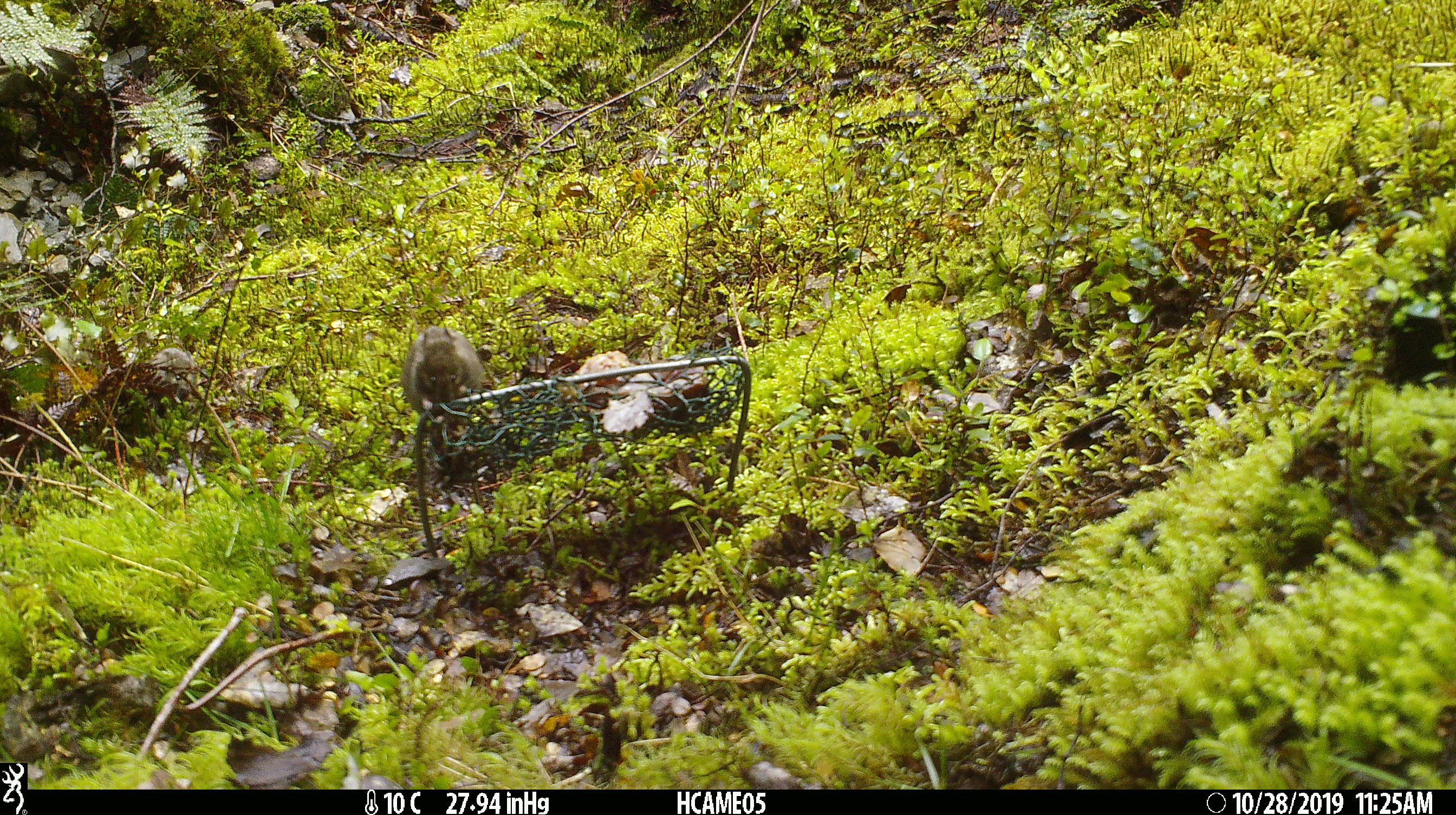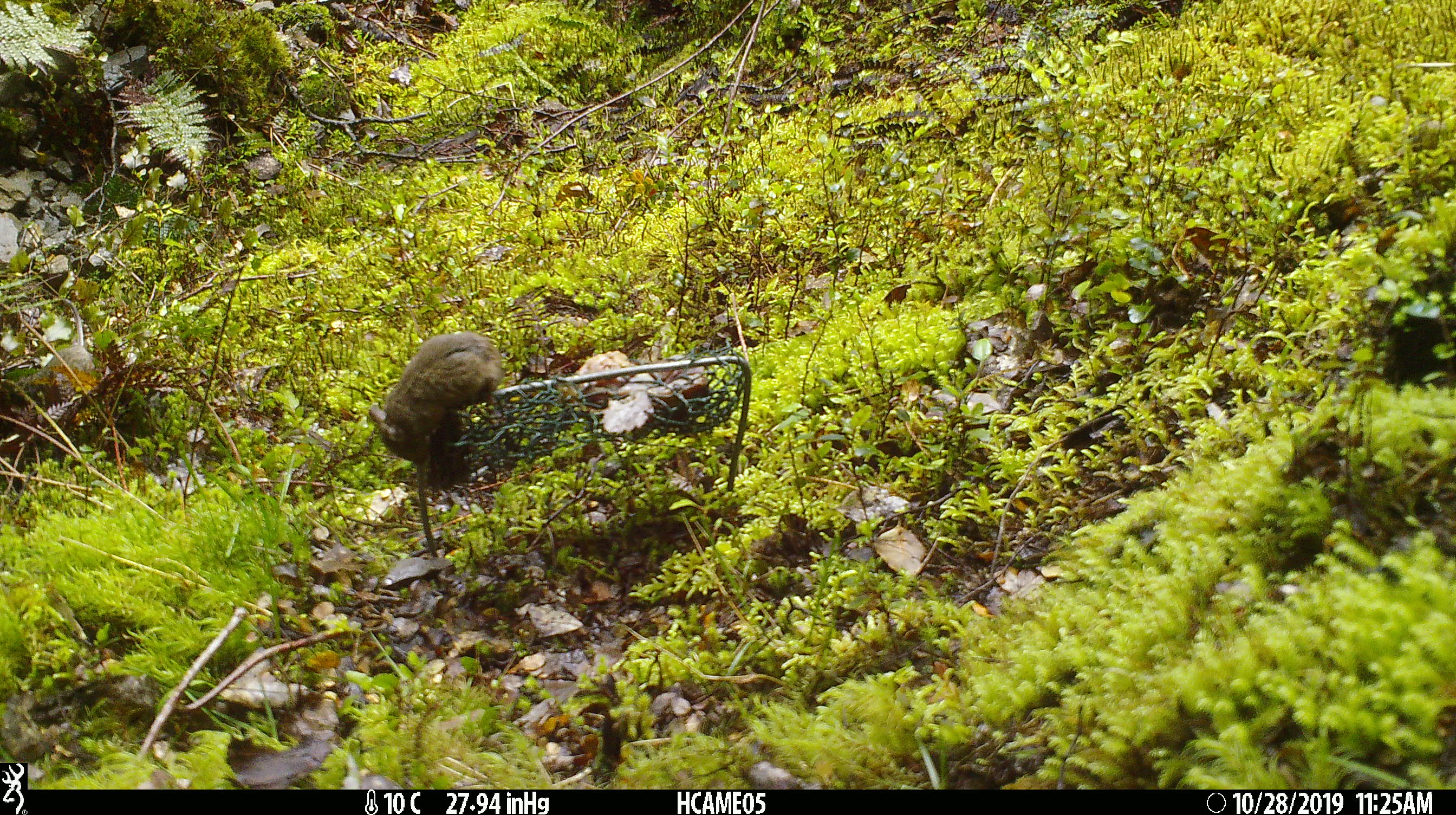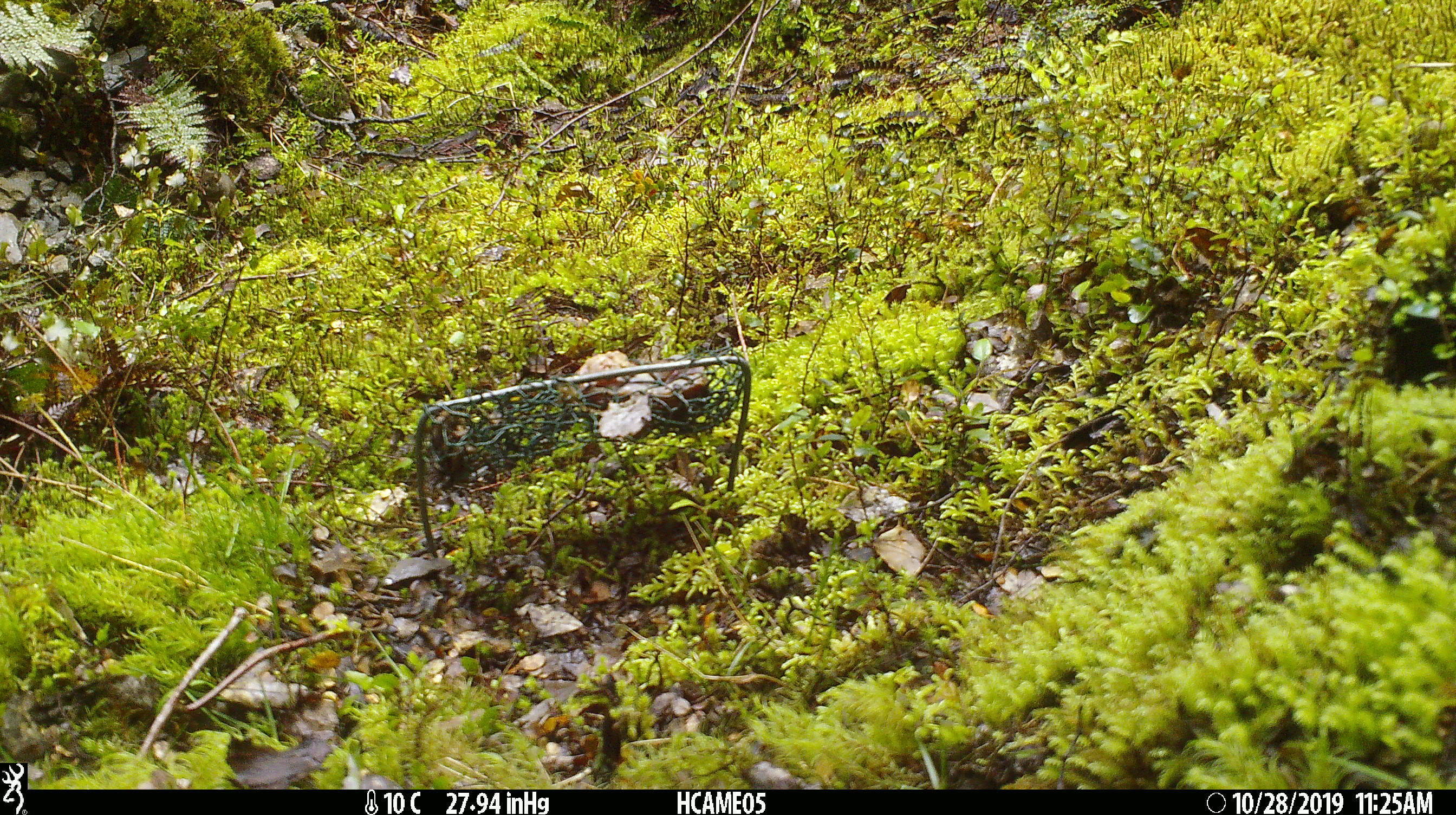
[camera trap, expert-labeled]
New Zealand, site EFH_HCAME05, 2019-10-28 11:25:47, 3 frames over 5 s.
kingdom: Animalia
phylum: Chordata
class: Mammalia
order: Rodentia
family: Muridae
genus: Mus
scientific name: Mus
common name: mouse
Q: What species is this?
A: Mouse (Mus).